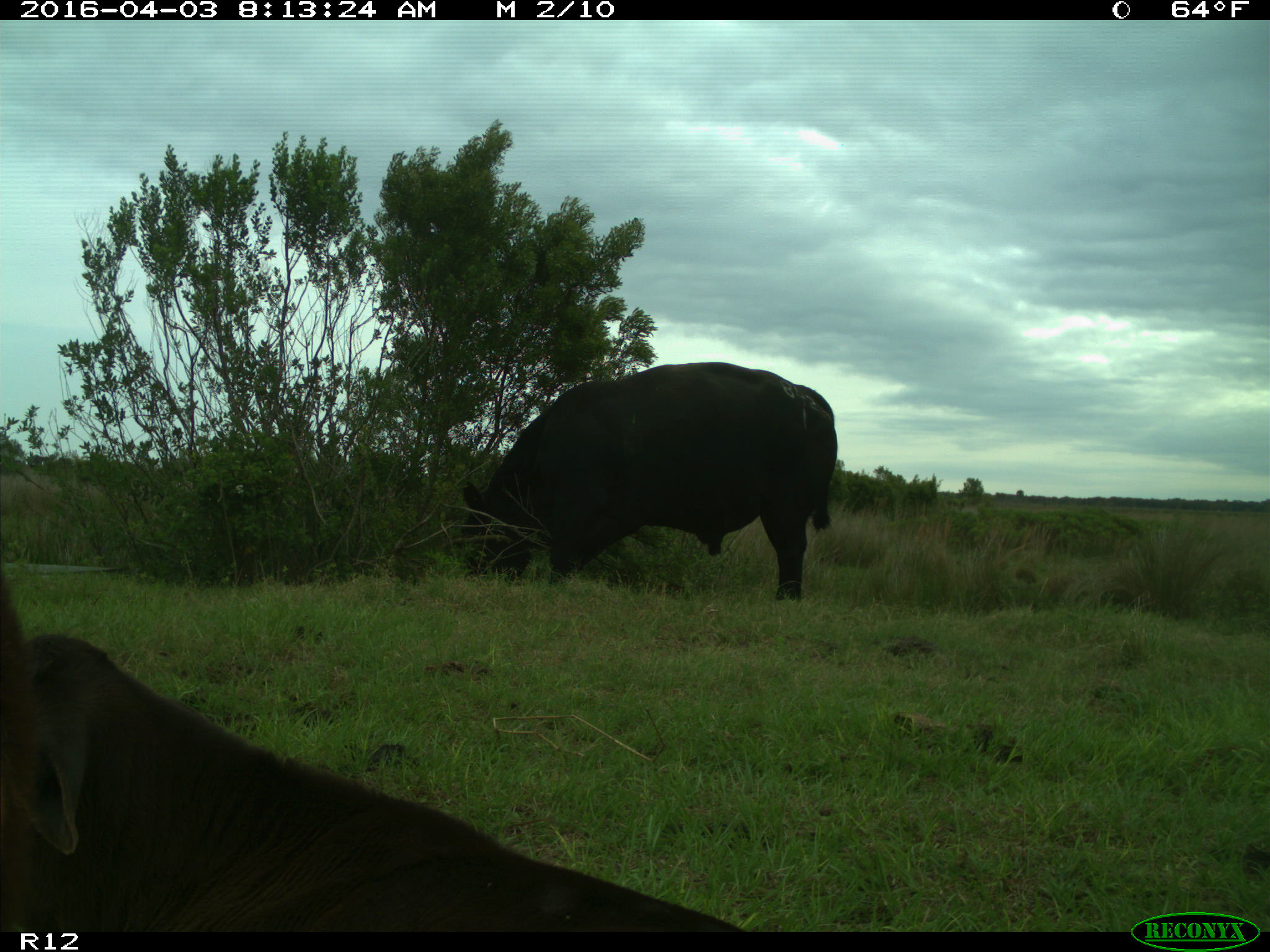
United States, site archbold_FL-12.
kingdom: Animalia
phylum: Chordata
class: Mammalia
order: Artiodactyla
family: Bovidae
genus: Bos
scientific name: Bos taurus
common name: domestic cow